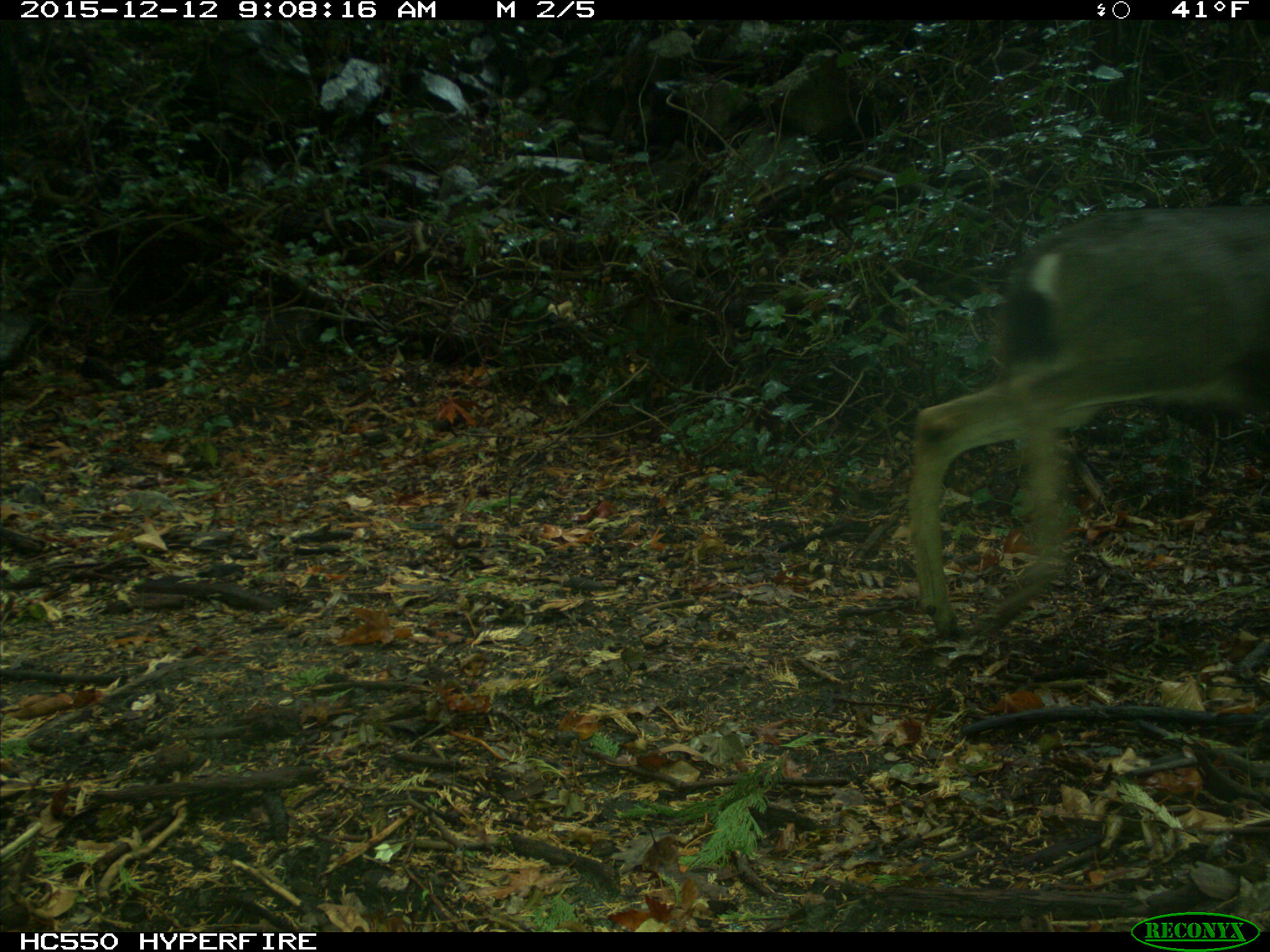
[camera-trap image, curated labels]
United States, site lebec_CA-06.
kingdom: Animalia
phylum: Chordata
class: Mammalia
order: Artiodactyla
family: Cervidae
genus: Odocoileus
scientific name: Odocoileus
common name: deer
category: unidentified deer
Unidentified deer (deer) (Odocoileus).